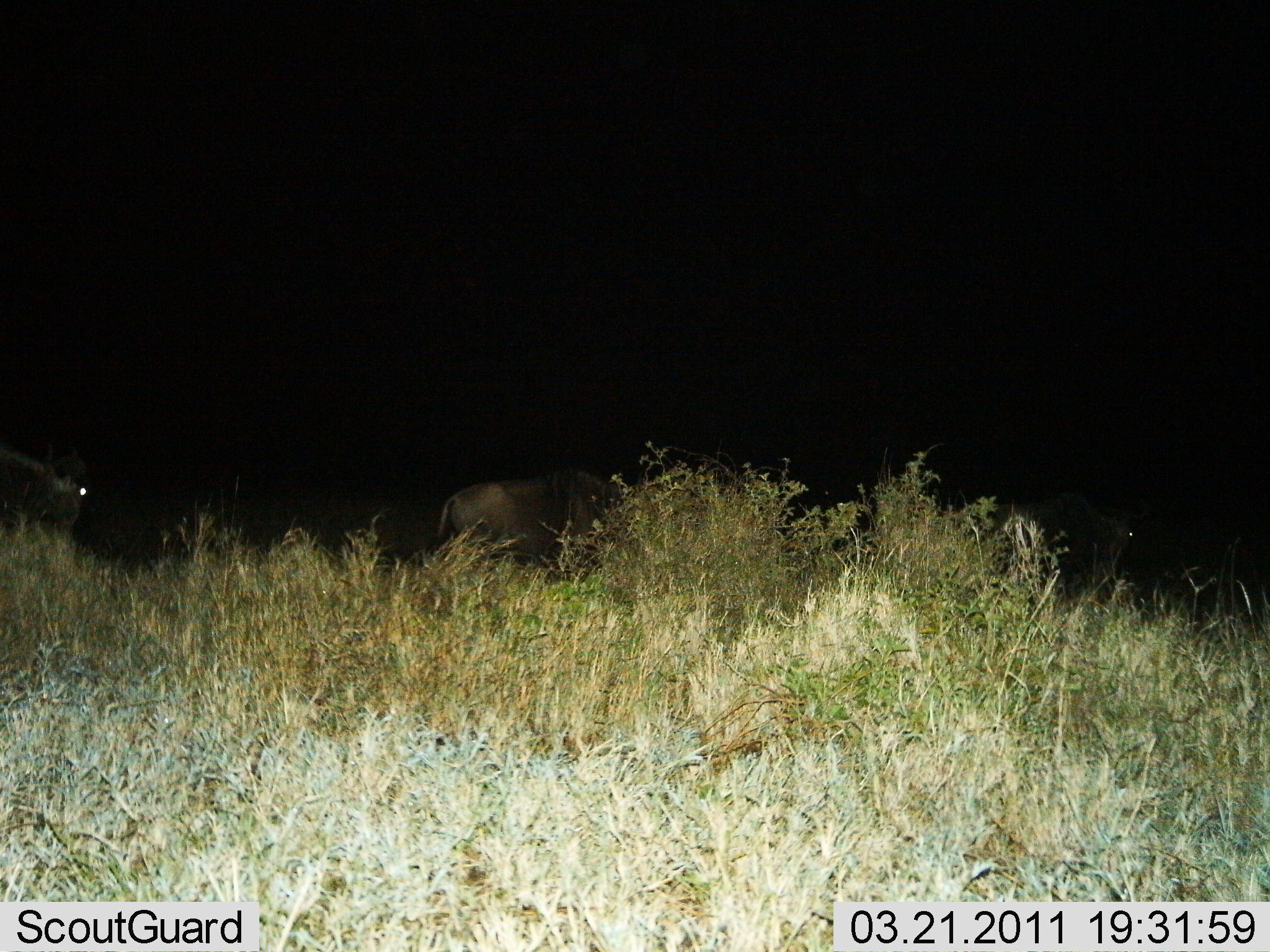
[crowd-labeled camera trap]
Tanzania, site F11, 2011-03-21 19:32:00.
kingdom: Animalia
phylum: Chordata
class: Mammalia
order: Artiodactyla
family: Bovidae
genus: Connochaetes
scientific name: Connochaetes taurinus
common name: blue wildebeest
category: wildebeest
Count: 3.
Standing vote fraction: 27%.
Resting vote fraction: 0%.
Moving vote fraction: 80%.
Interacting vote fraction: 0%.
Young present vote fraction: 0%.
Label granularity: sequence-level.